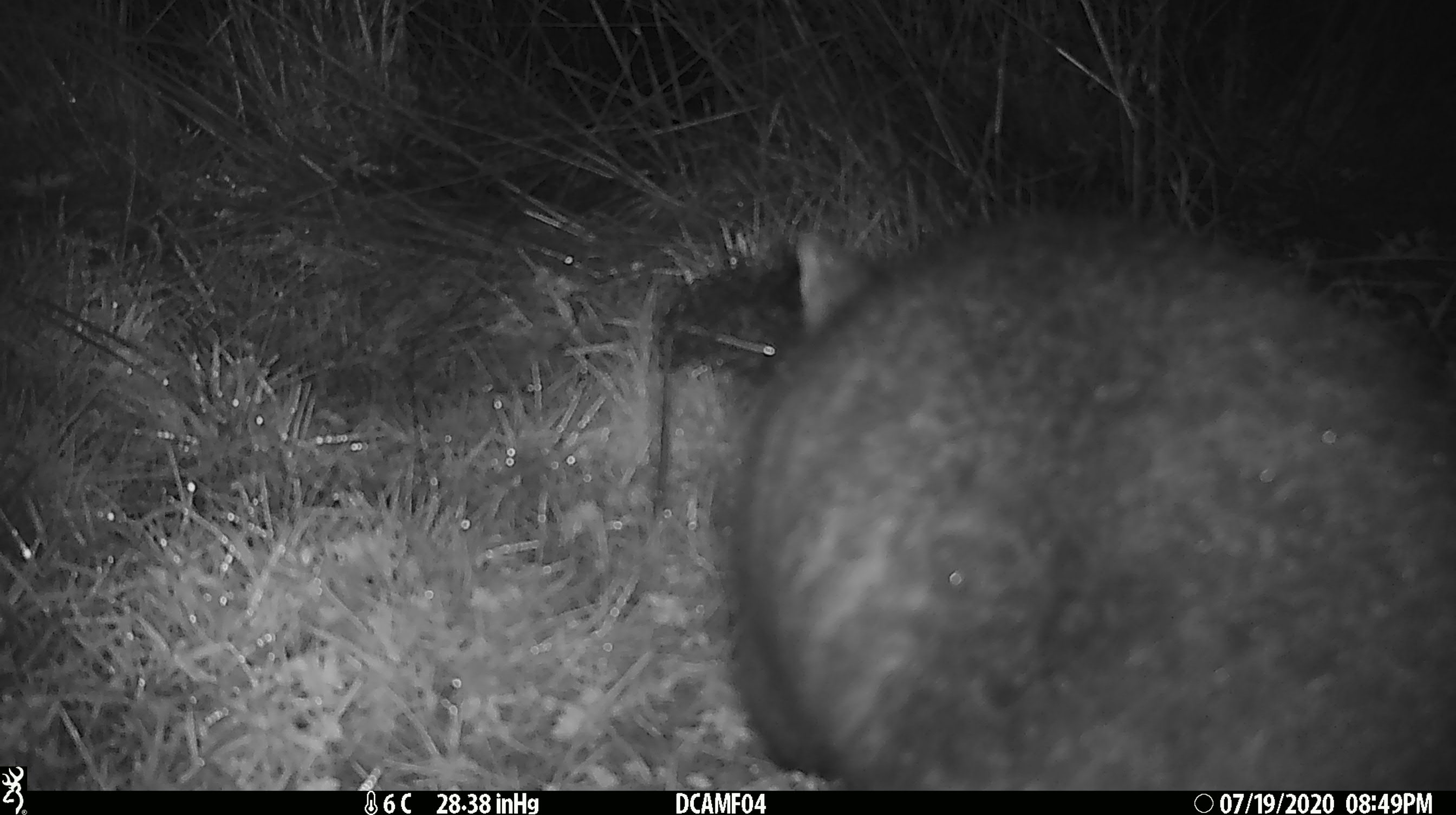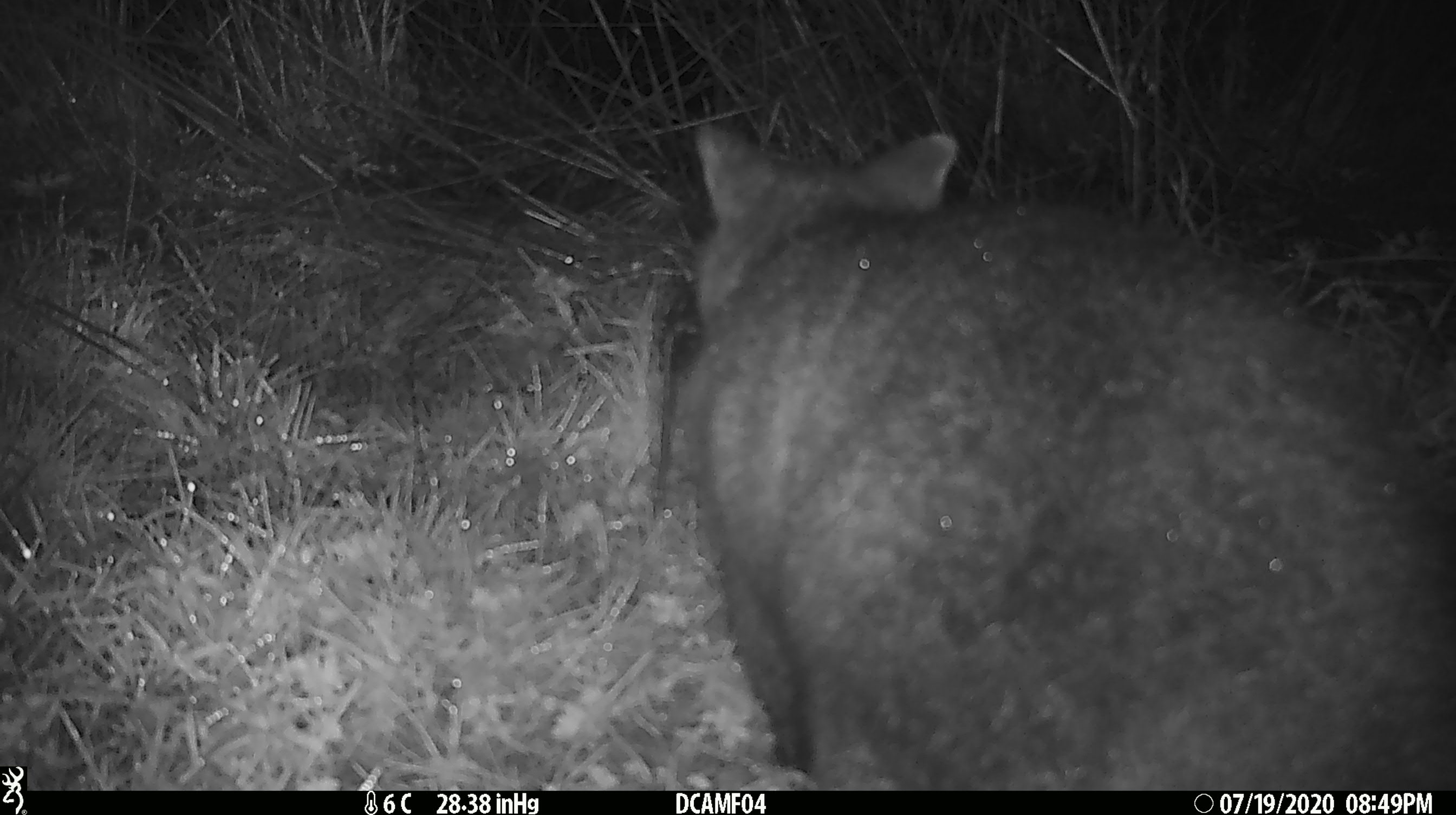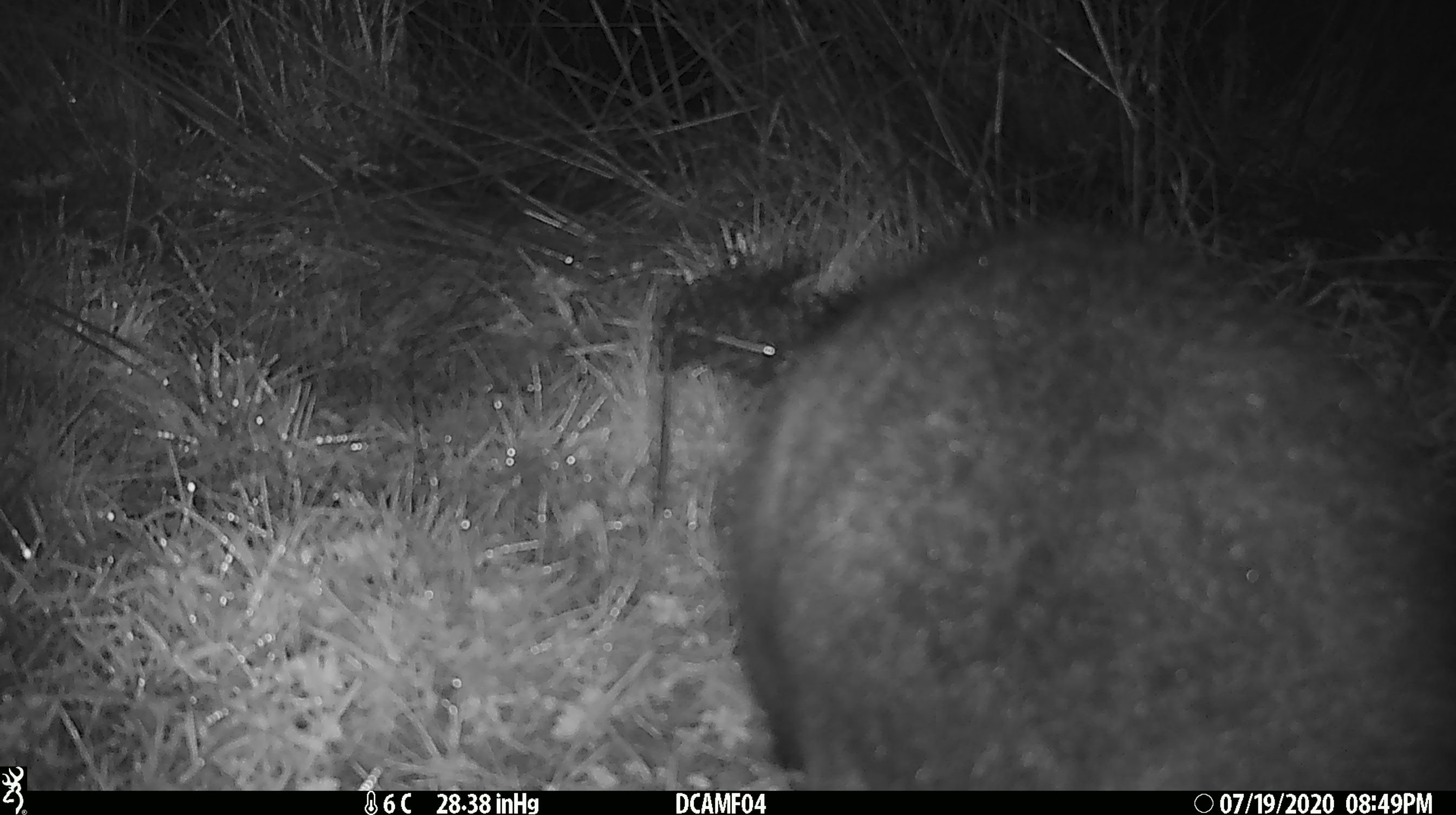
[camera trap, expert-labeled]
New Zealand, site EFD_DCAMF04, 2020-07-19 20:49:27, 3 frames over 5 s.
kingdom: Animalia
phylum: Chordata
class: Mammalia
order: Diprotodontia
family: Phalangeridae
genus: Trichosurus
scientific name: Trichosurus vulpecula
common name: common brushtail possum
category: possum